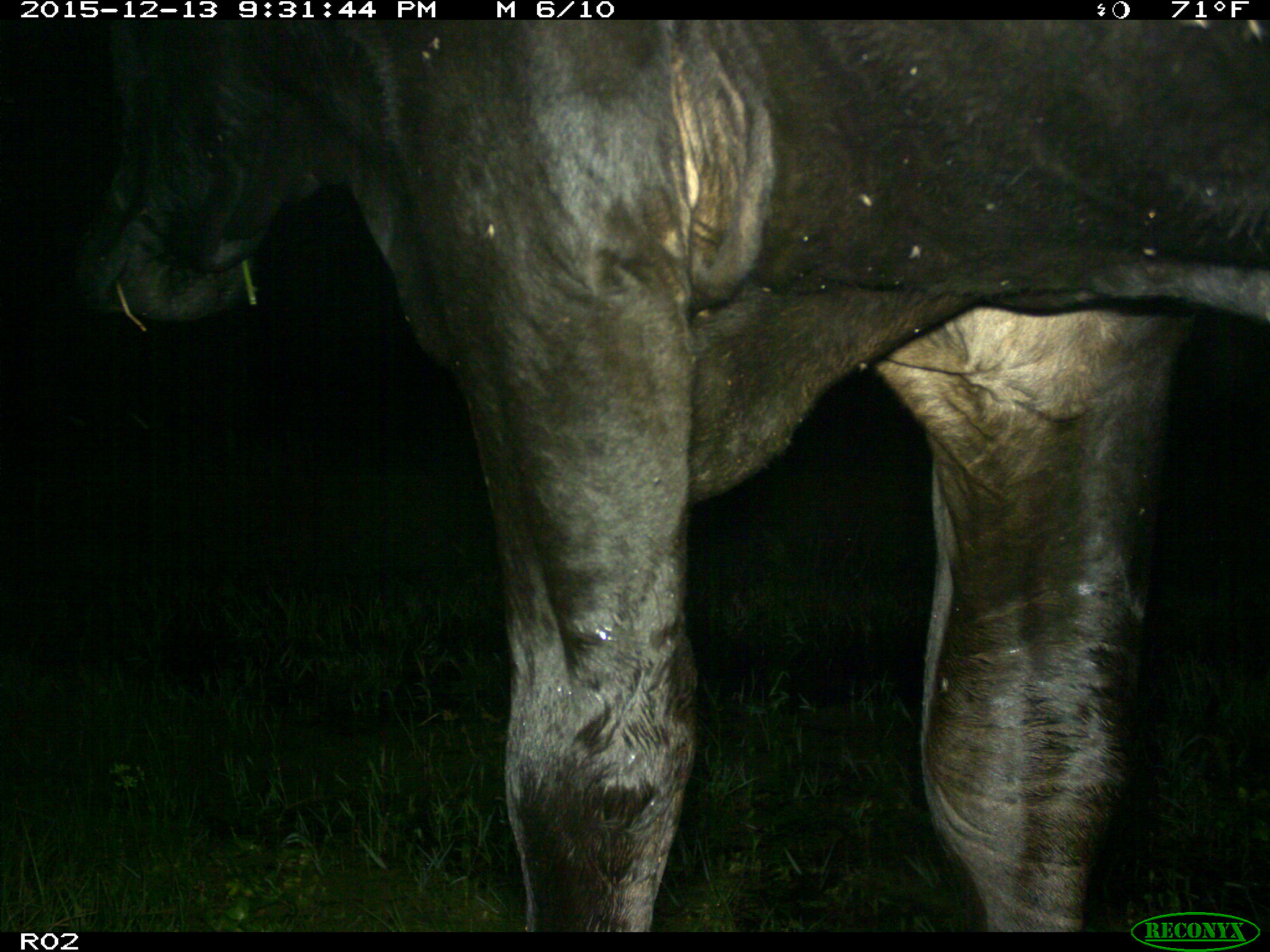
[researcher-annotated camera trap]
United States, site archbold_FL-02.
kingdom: Animalia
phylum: Chordata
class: Mammalia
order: Artiodactyla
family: Bovidae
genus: Bos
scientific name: Bos taurus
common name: domestic cow